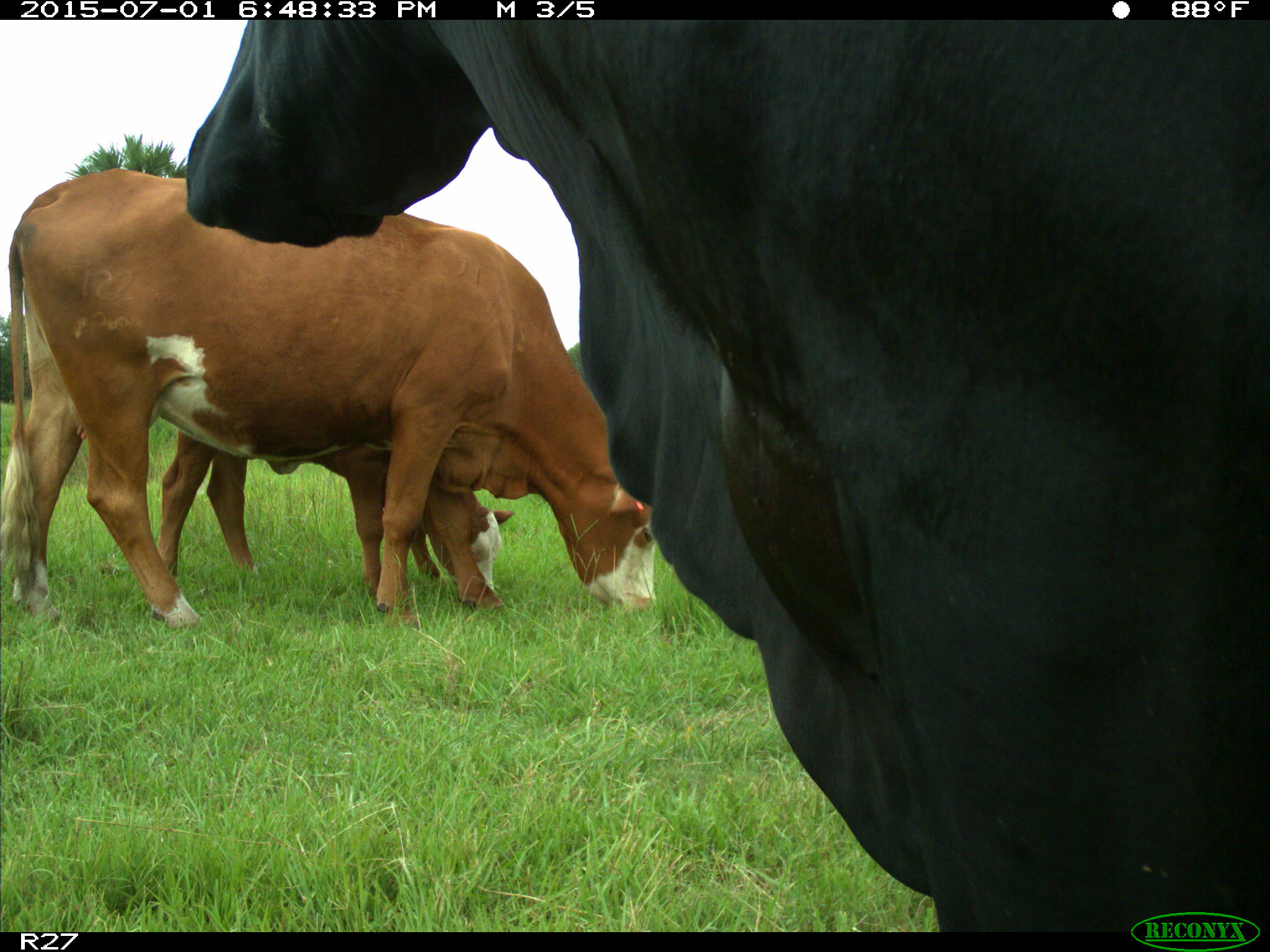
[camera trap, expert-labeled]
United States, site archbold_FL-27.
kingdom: Animalia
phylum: Chordata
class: Mammalia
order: Artiodactyla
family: Bovidae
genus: Bos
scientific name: Bos taurus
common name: domestic cow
Bos taurus (domestic cow).